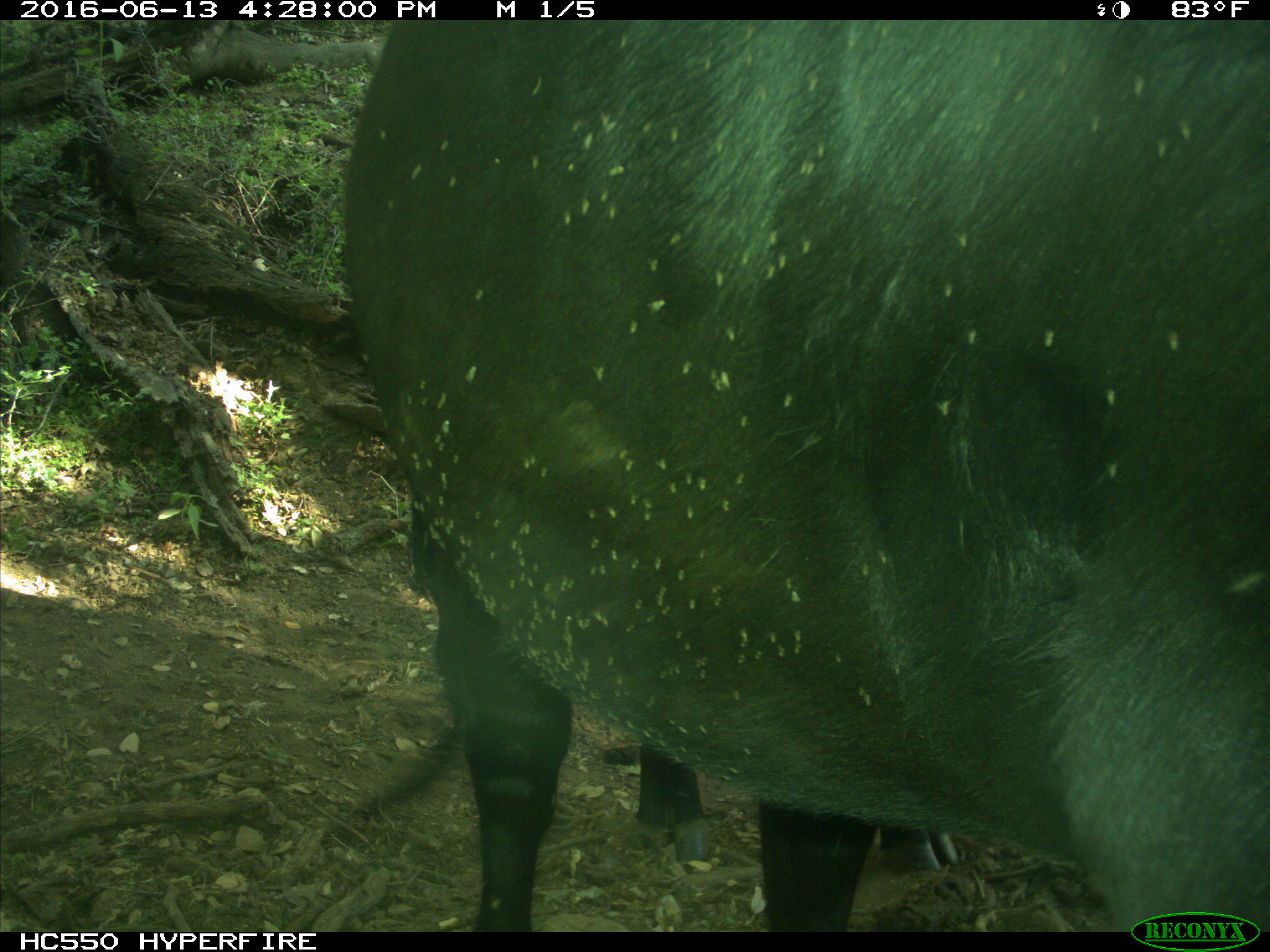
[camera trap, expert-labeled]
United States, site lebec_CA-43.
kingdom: Animalia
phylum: Chordata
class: Mammalia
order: Artiodactyla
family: Bovidae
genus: Bos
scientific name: Bos taurus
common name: domestic cow